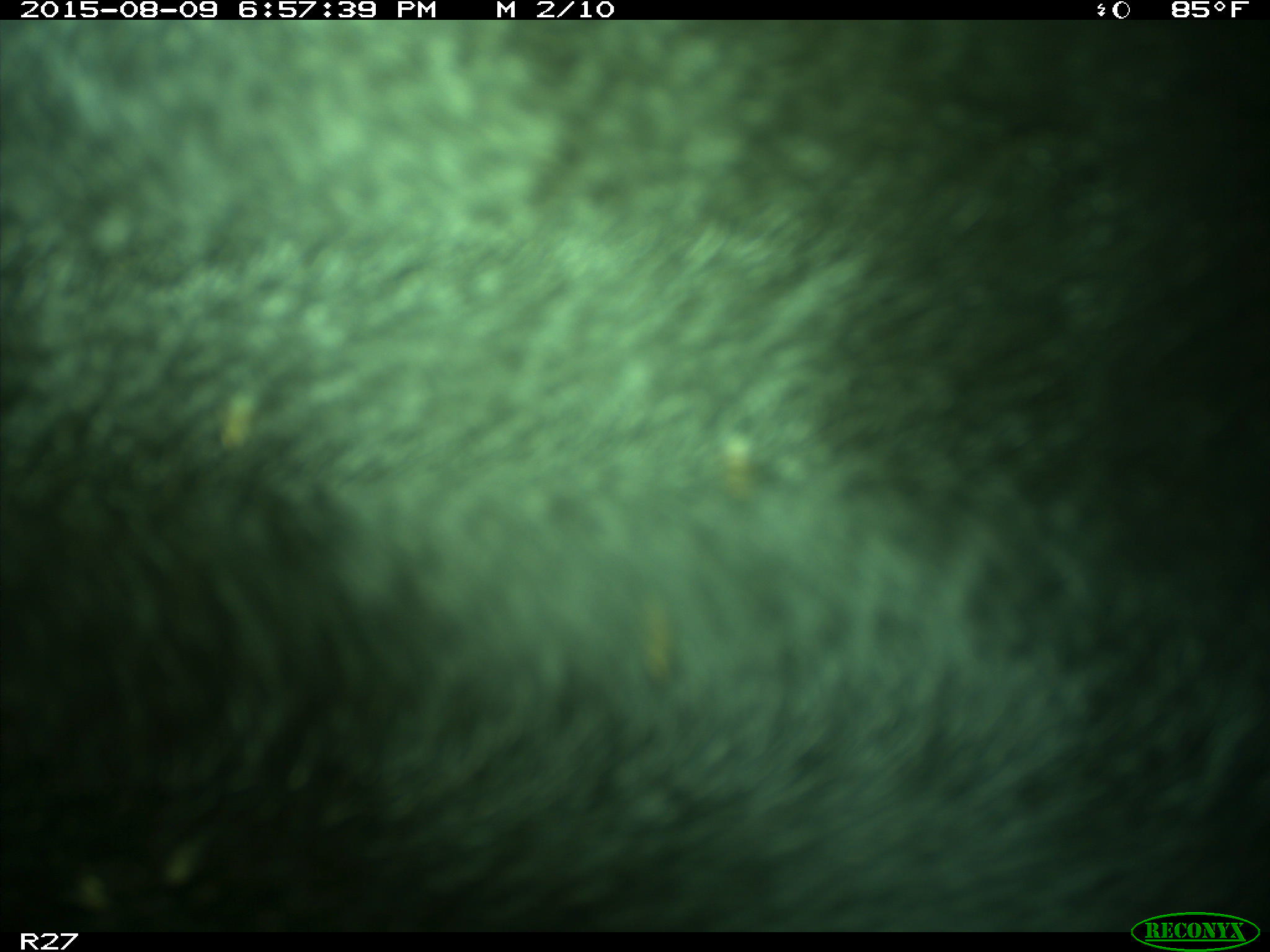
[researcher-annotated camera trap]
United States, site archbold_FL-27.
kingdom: Animalia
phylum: Chordata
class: Mammalia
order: Artiodactyla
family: Bovidae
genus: Bos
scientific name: Bos taurus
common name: domestic cow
Bos taurus (domestic cow).